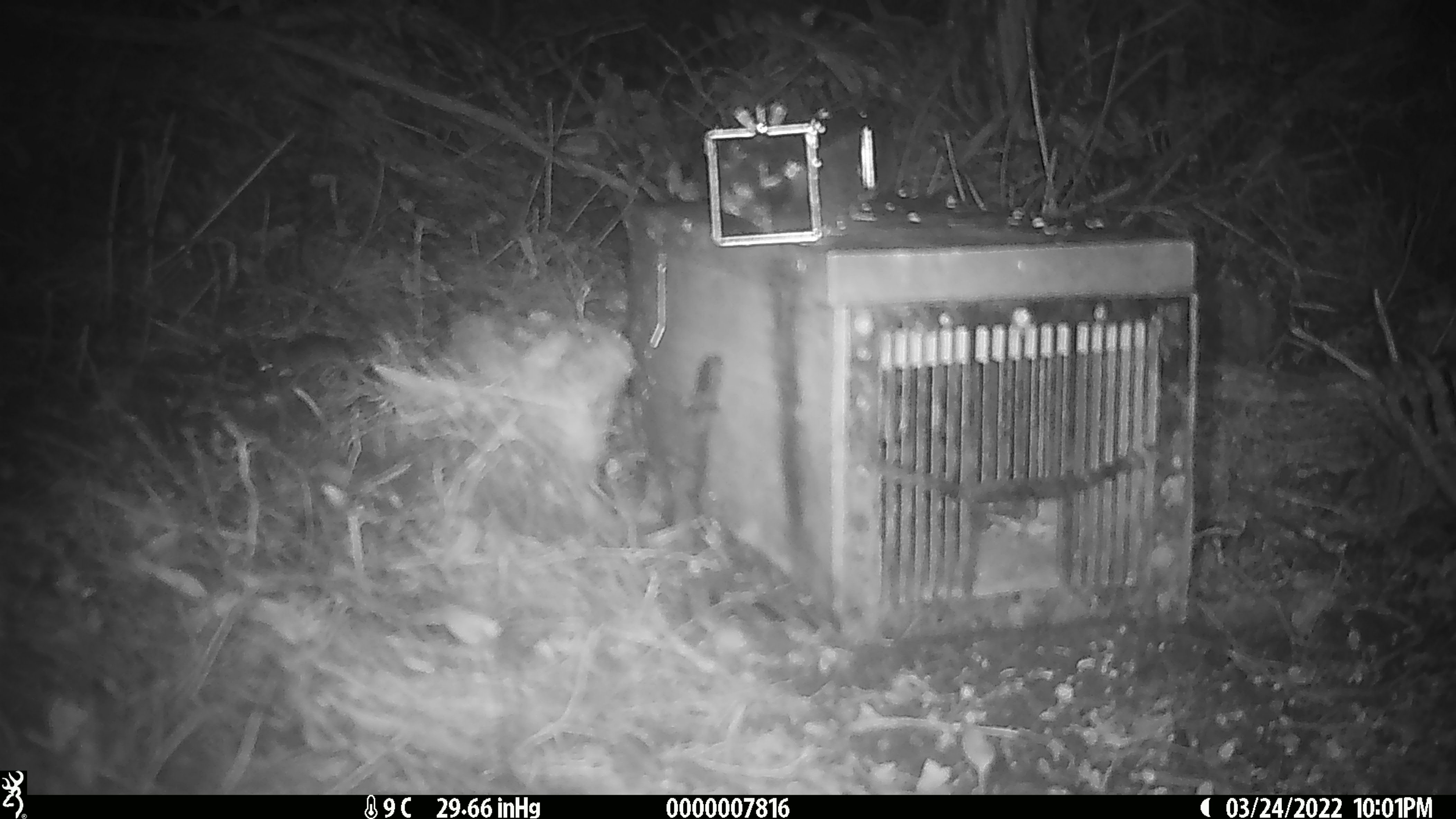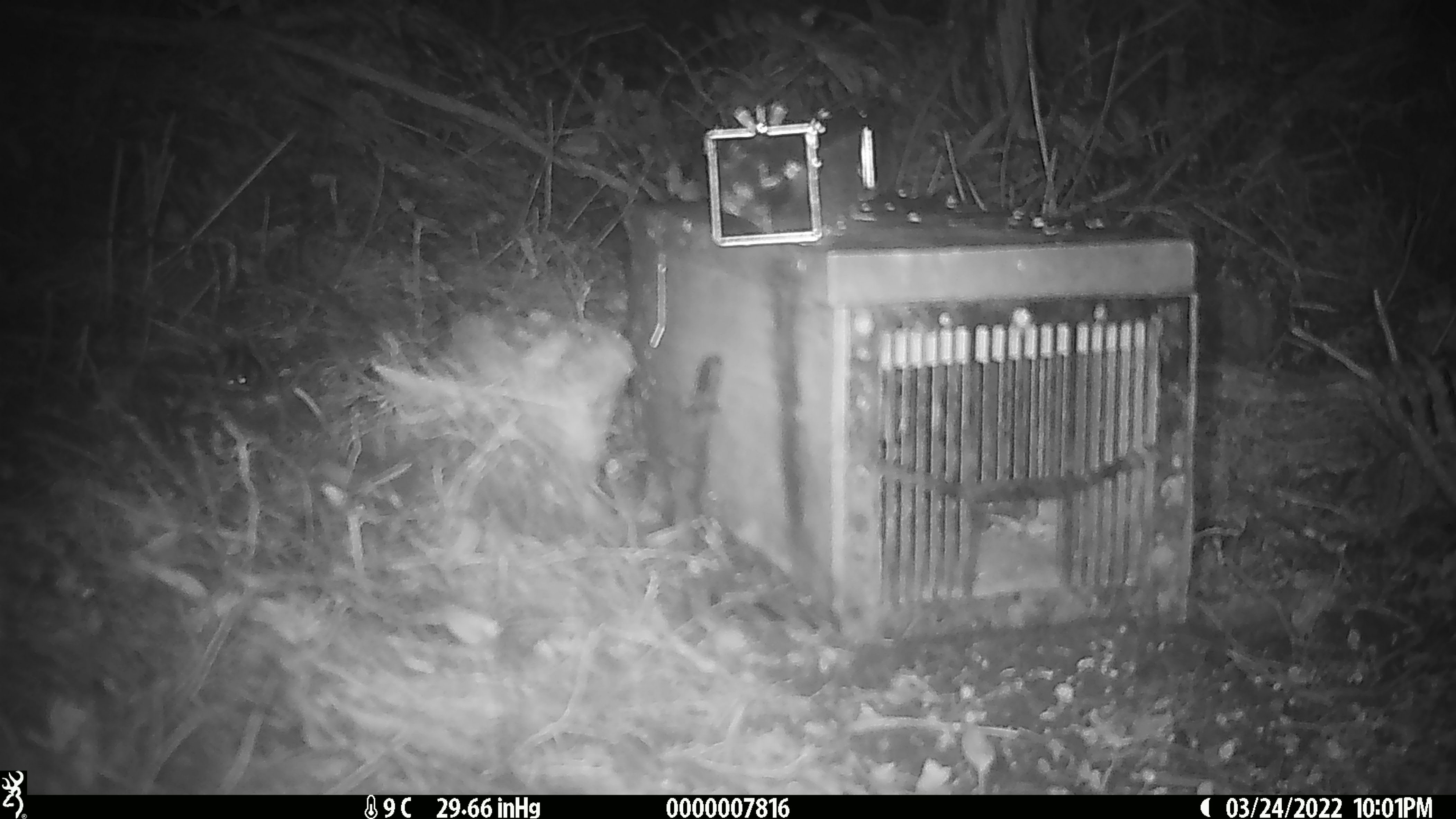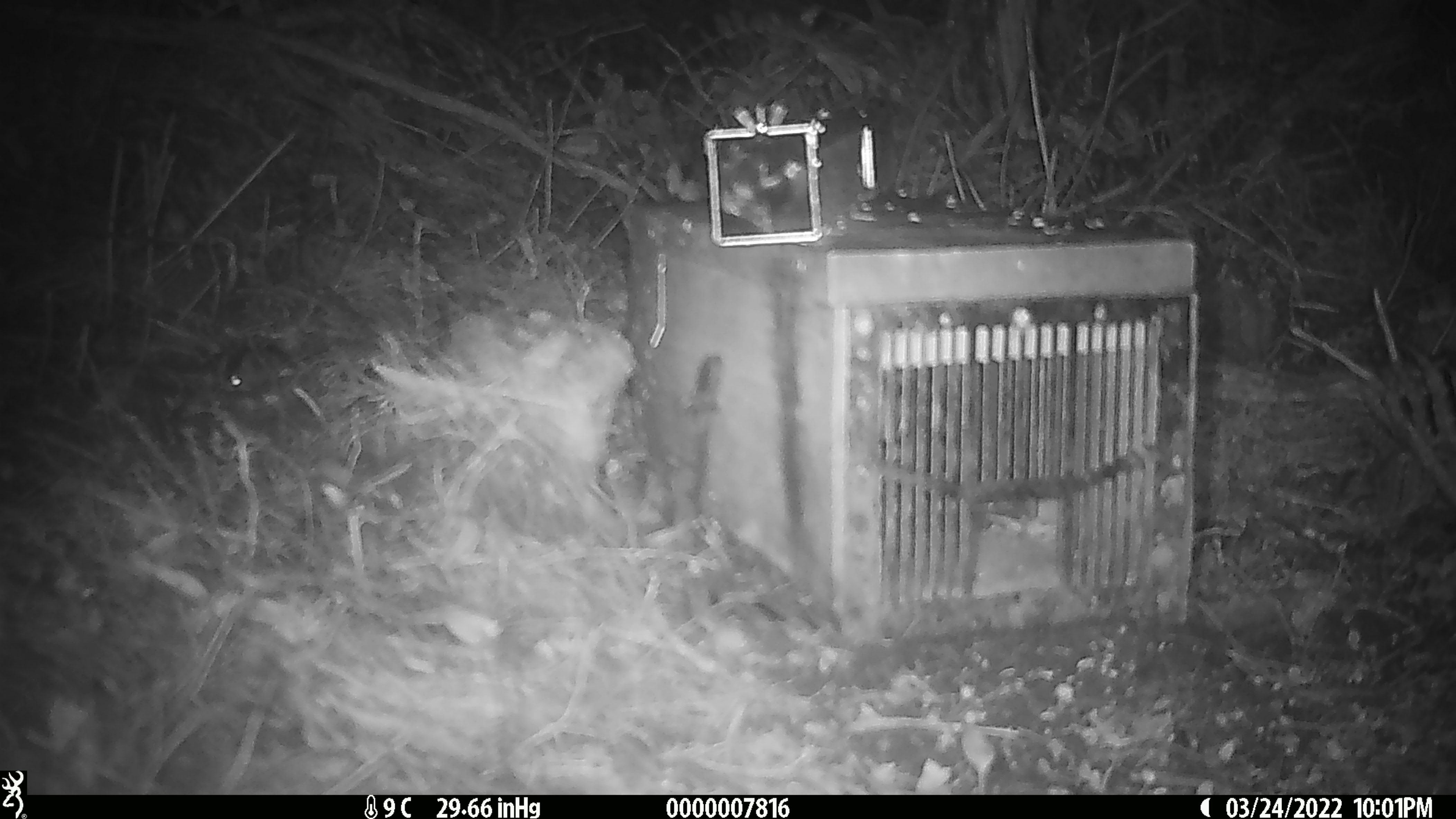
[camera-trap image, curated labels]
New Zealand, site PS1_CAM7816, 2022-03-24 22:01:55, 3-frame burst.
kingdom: Animalia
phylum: Chordata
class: Mammalia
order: Rodentia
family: Muridae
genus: Mus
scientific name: Mus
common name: mouse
Mouse (Mus).